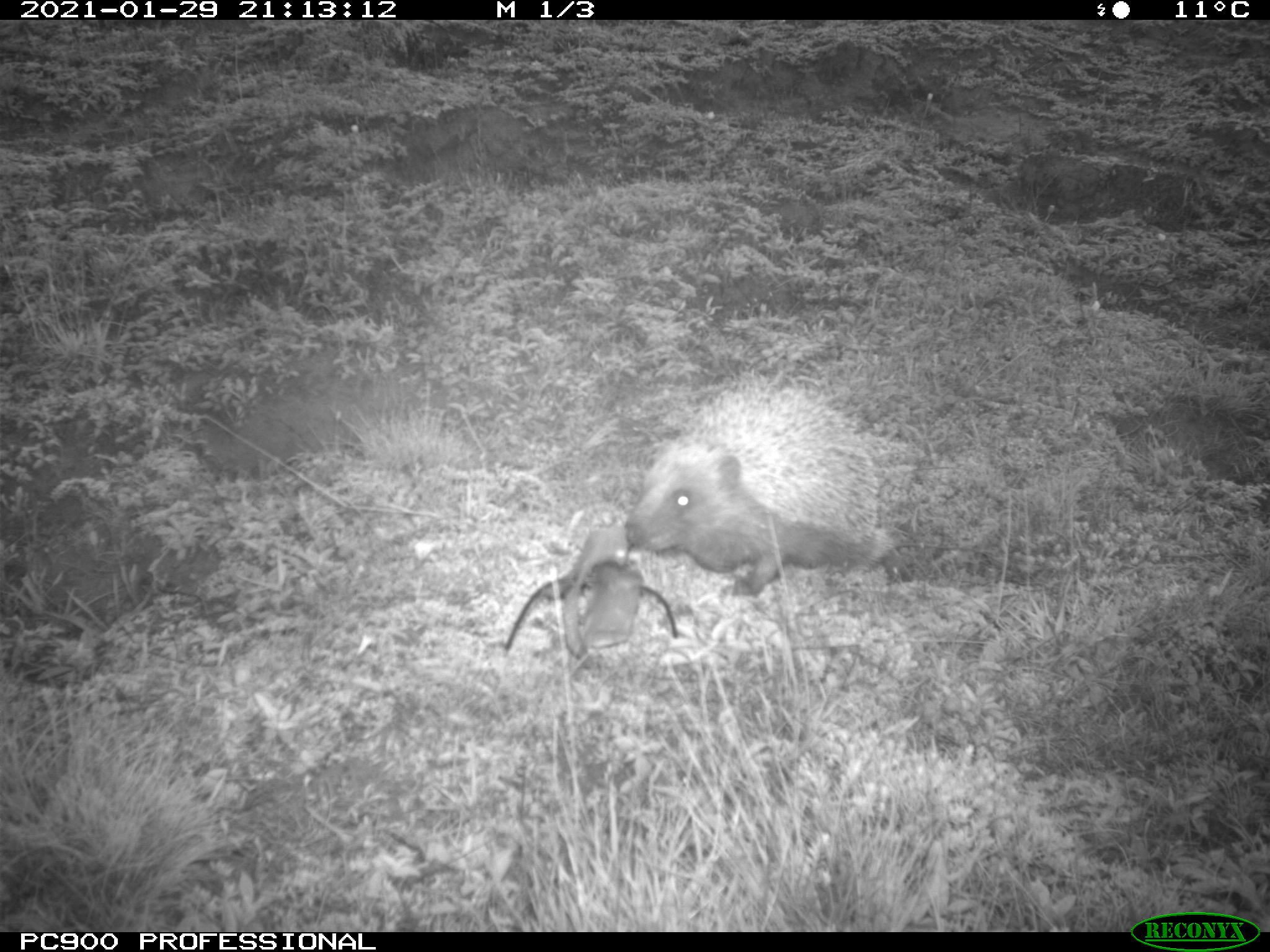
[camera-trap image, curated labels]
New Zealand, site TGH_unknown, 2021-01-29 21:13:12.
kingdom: Animalia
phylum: Chordata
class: Mammalia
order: Eulipotyphla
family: Erinaceidae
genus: Erinaceus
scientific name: Erinaceus europaeus europaeus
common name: european hedgehog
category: hedgehog